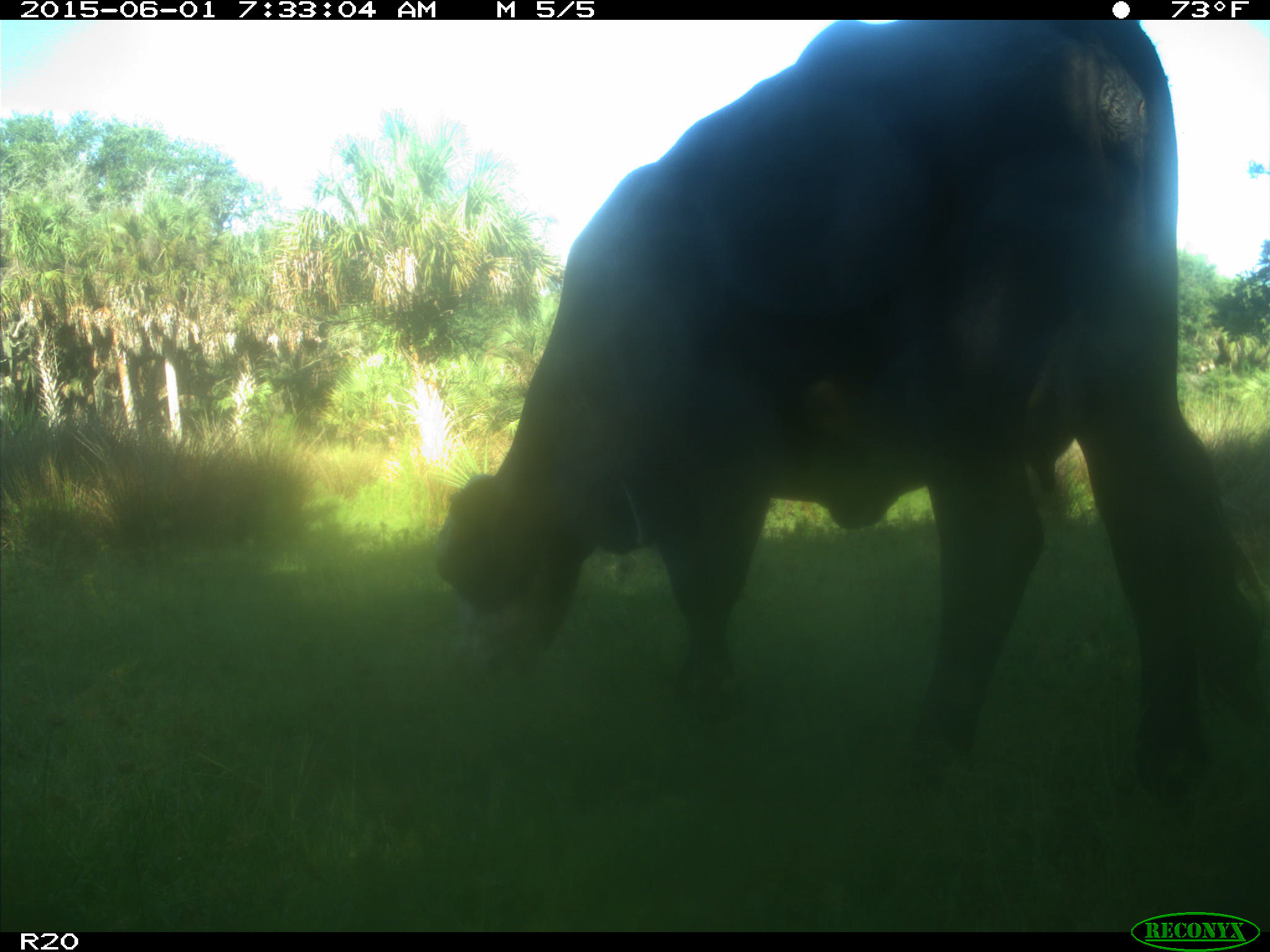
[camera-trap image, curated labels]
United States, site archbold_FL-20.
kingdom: Animalia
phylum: Chordata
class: Mammalia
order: Artiodactyla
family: Bovidae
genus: Bos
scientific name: Bos taurus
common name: domestic cow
Bos taurus (domestic cow).